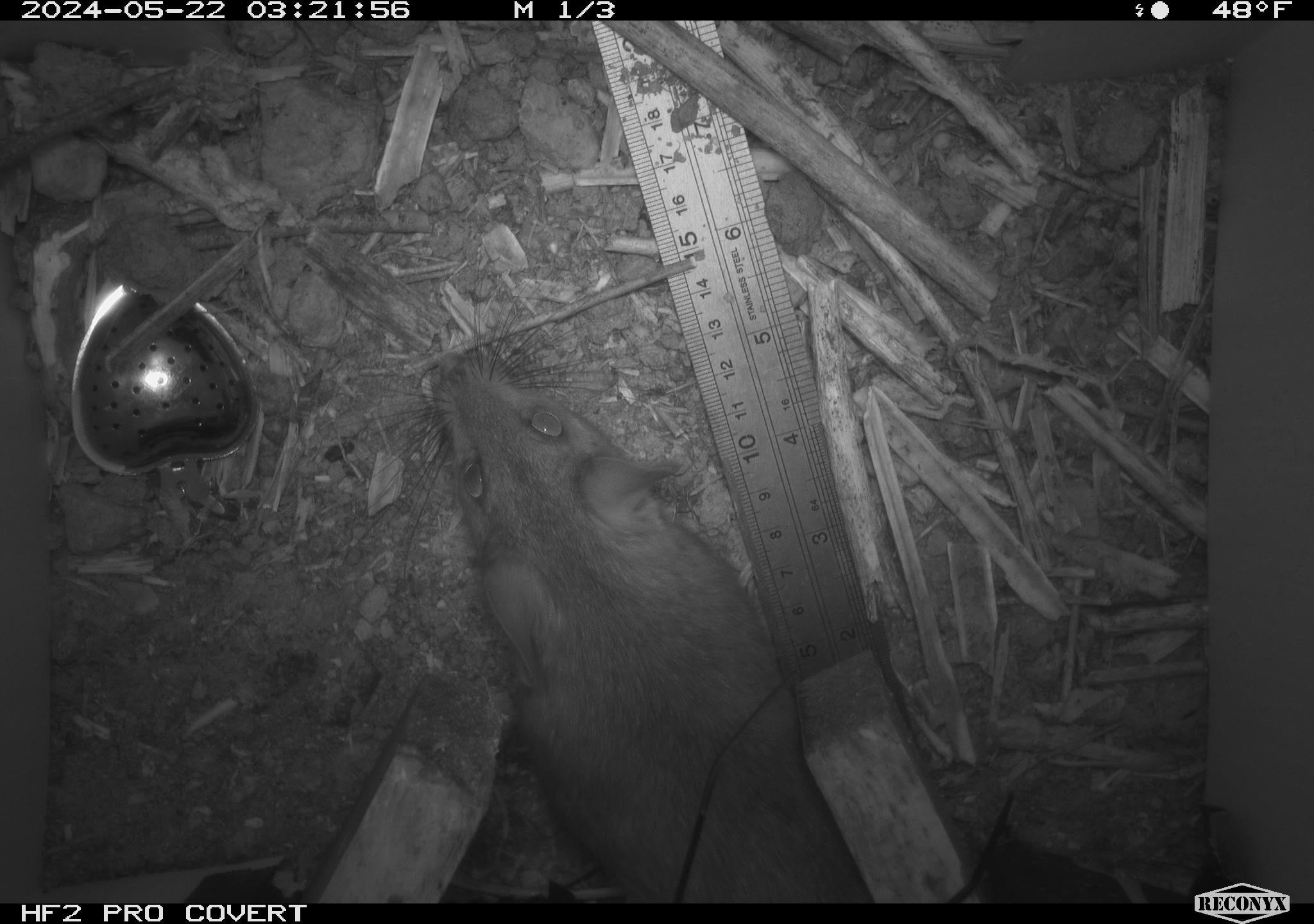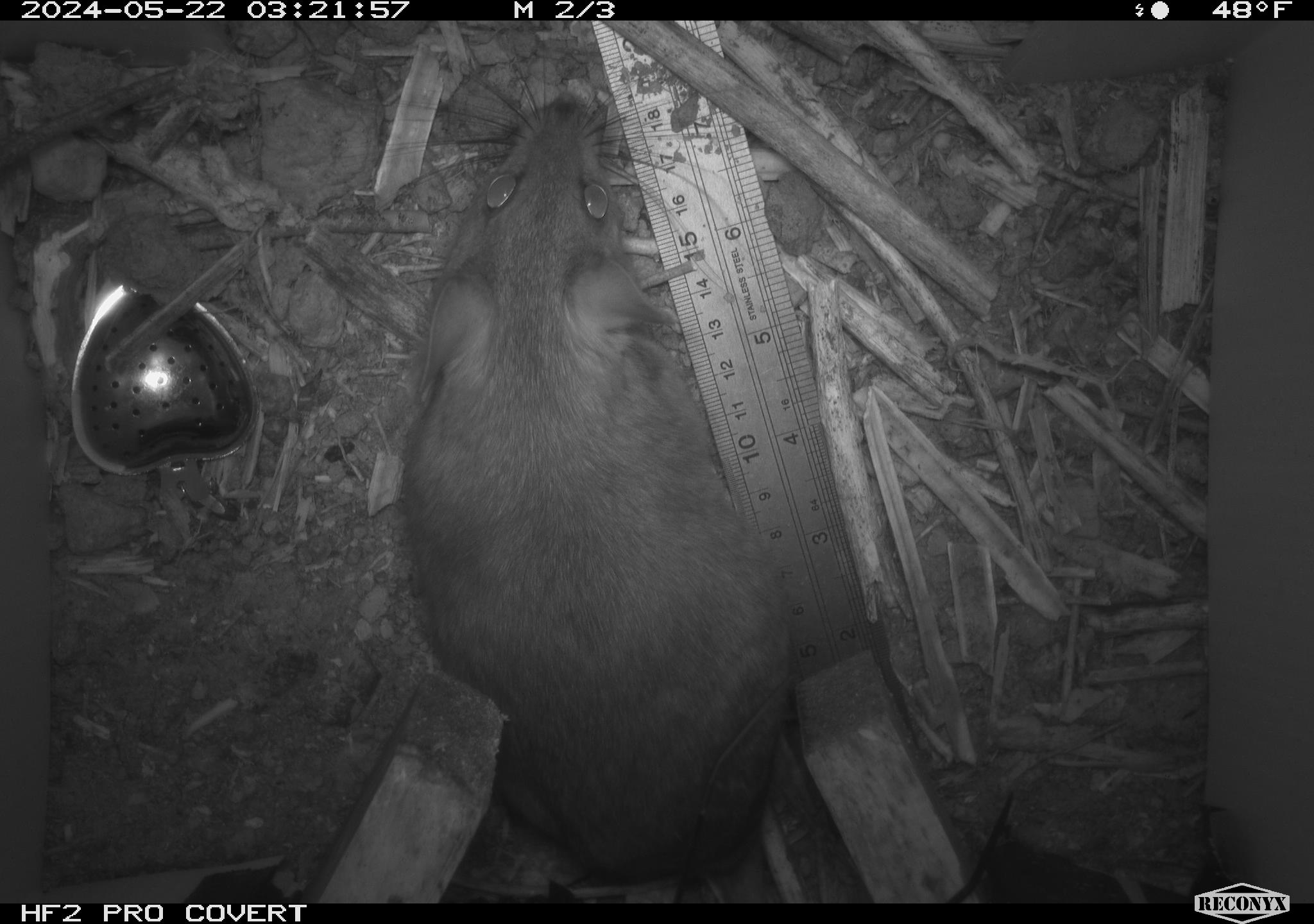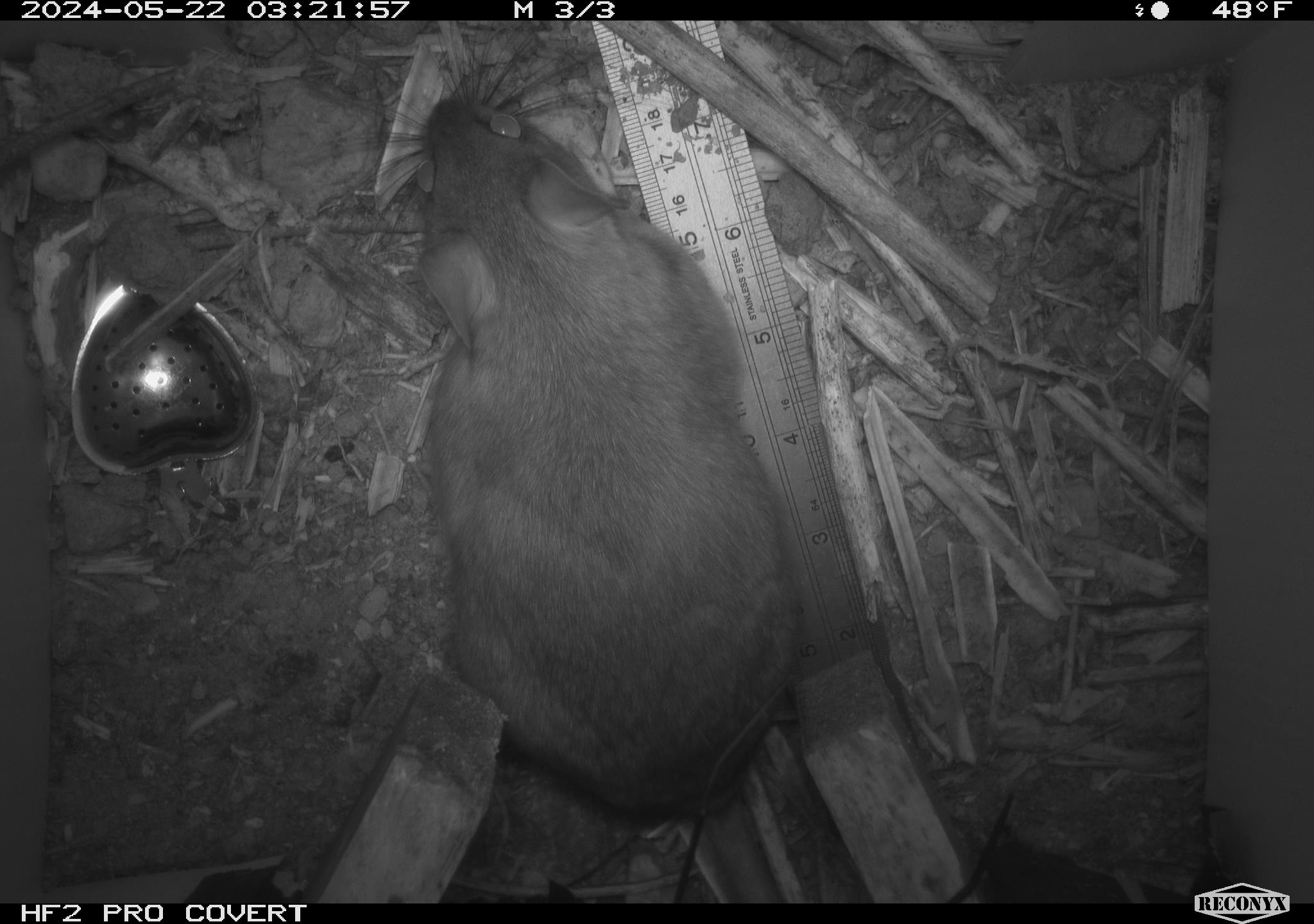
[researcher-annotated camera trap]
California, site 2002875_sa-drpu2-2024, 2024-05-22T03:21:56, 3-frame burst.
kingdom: Animalia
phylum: Chordata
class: Mammalia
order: Rodentia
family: Cricetidae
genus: Neotoma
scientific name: Neotoma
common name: pack rat or woodrat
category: neotoma species